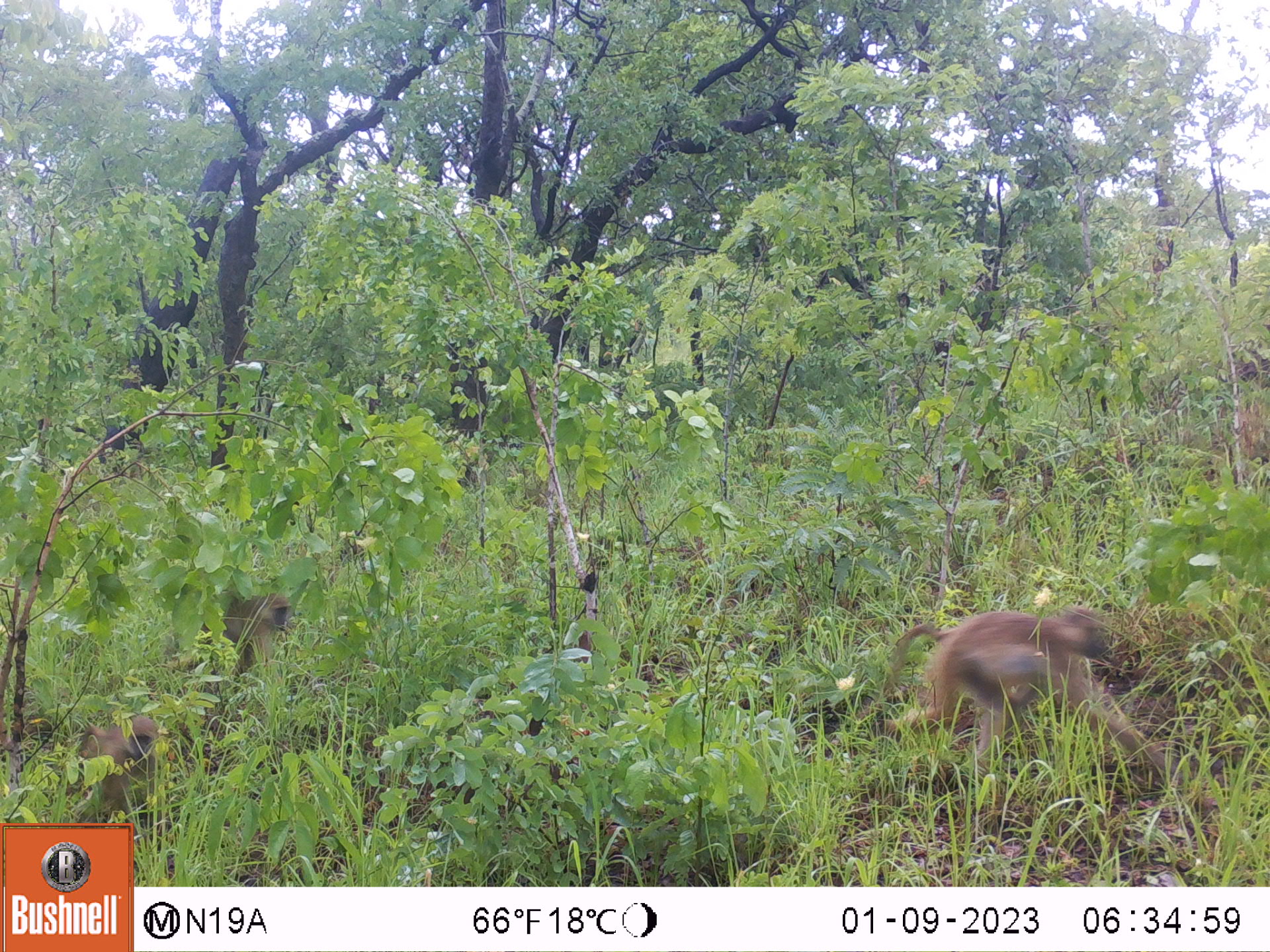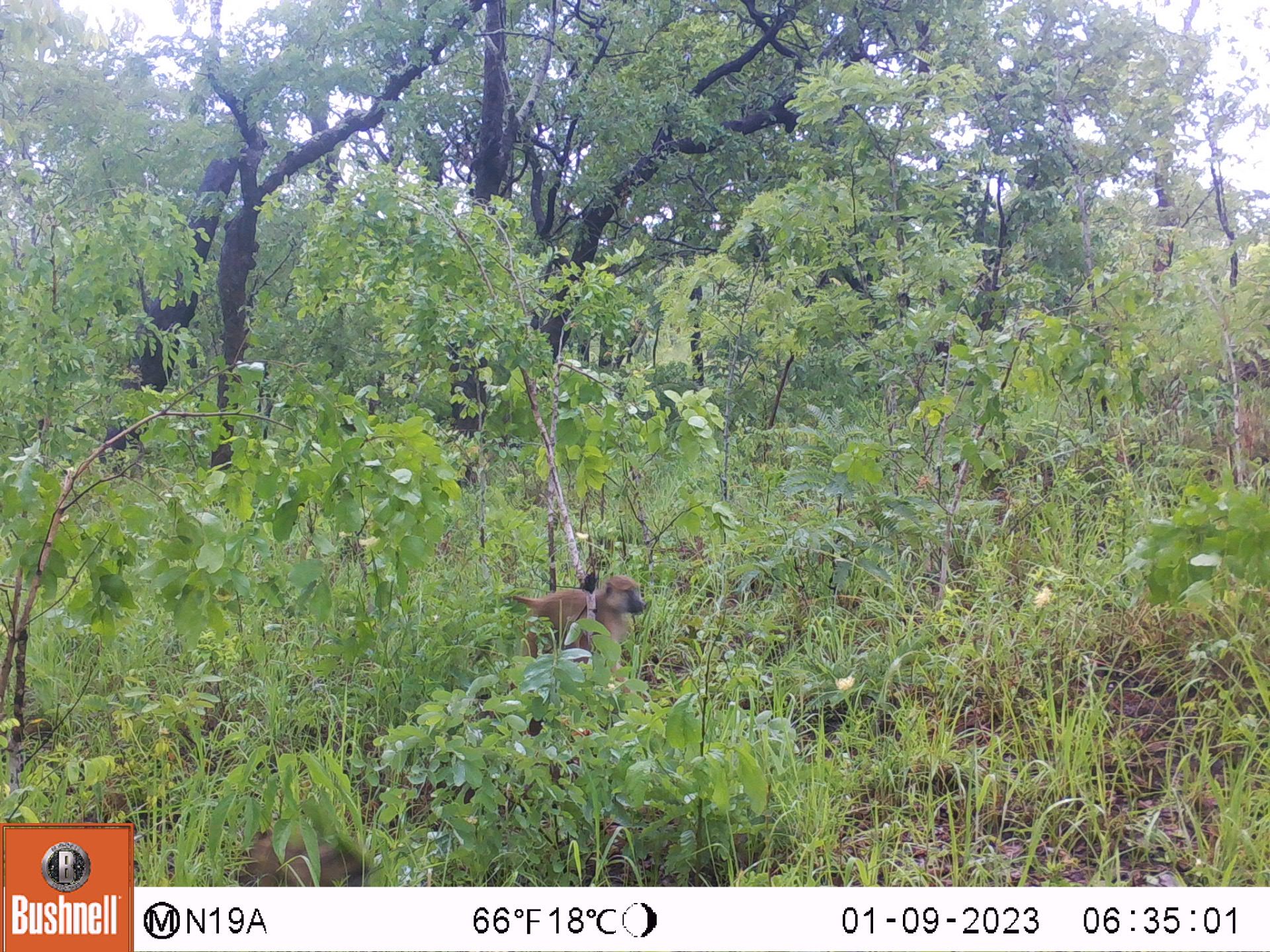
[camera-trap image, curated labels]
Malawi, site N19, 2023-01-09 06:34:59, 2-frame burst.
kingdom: Animalia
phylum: Chordata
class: Mammalia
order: Primates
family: Cercopithecidae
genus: Papio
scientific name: Papio cynocephalus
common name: yellow baboon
Yellow baboon (Papio cynocephalus), count 3.